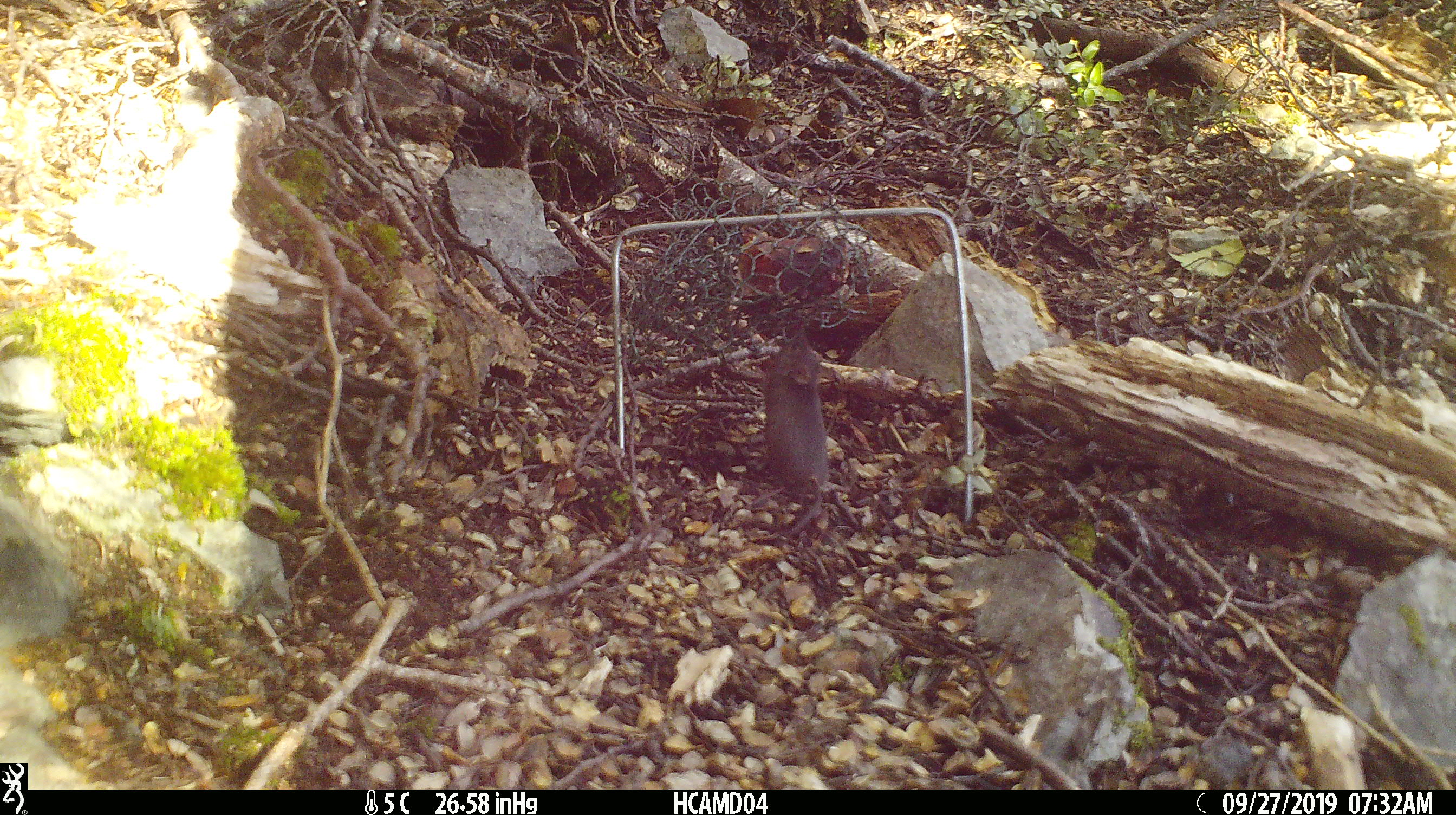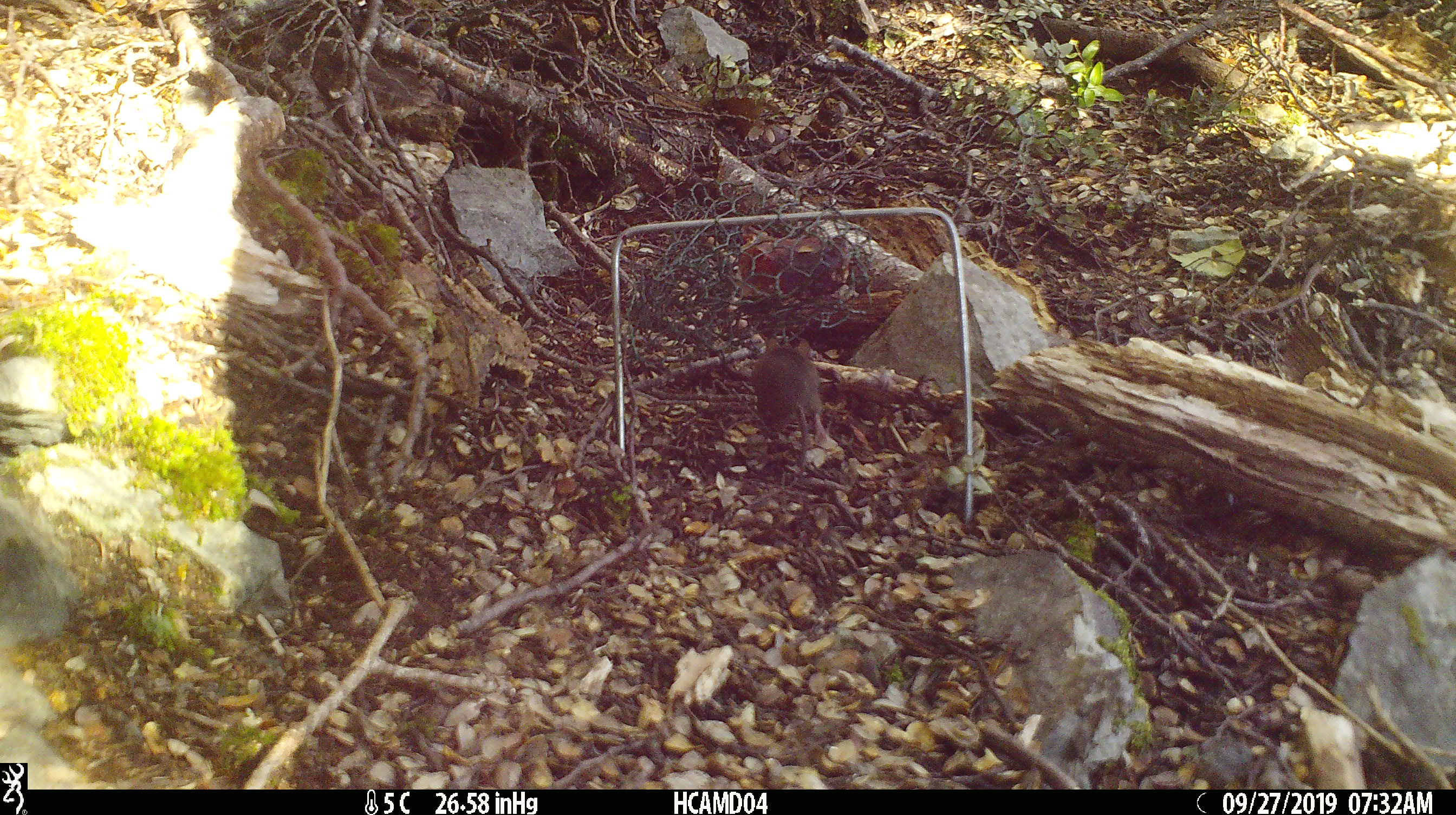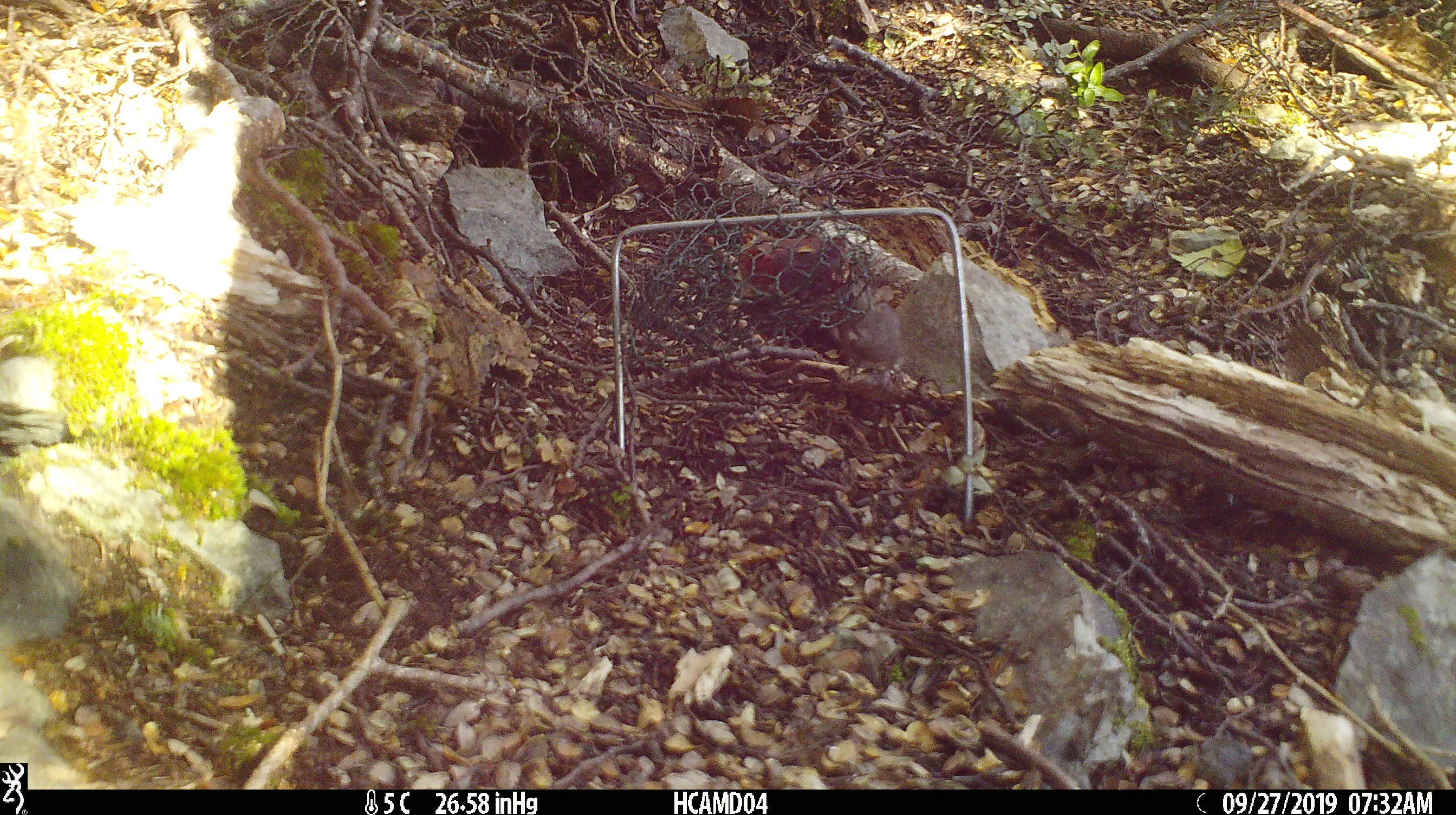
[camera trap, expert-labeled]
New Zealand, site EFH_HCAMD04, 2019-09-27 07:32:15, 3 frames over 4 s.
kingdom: Animalia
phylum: Chordata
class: Mammalia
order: Rodentia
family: Muridae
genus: Mus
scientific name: Mus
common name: mouse